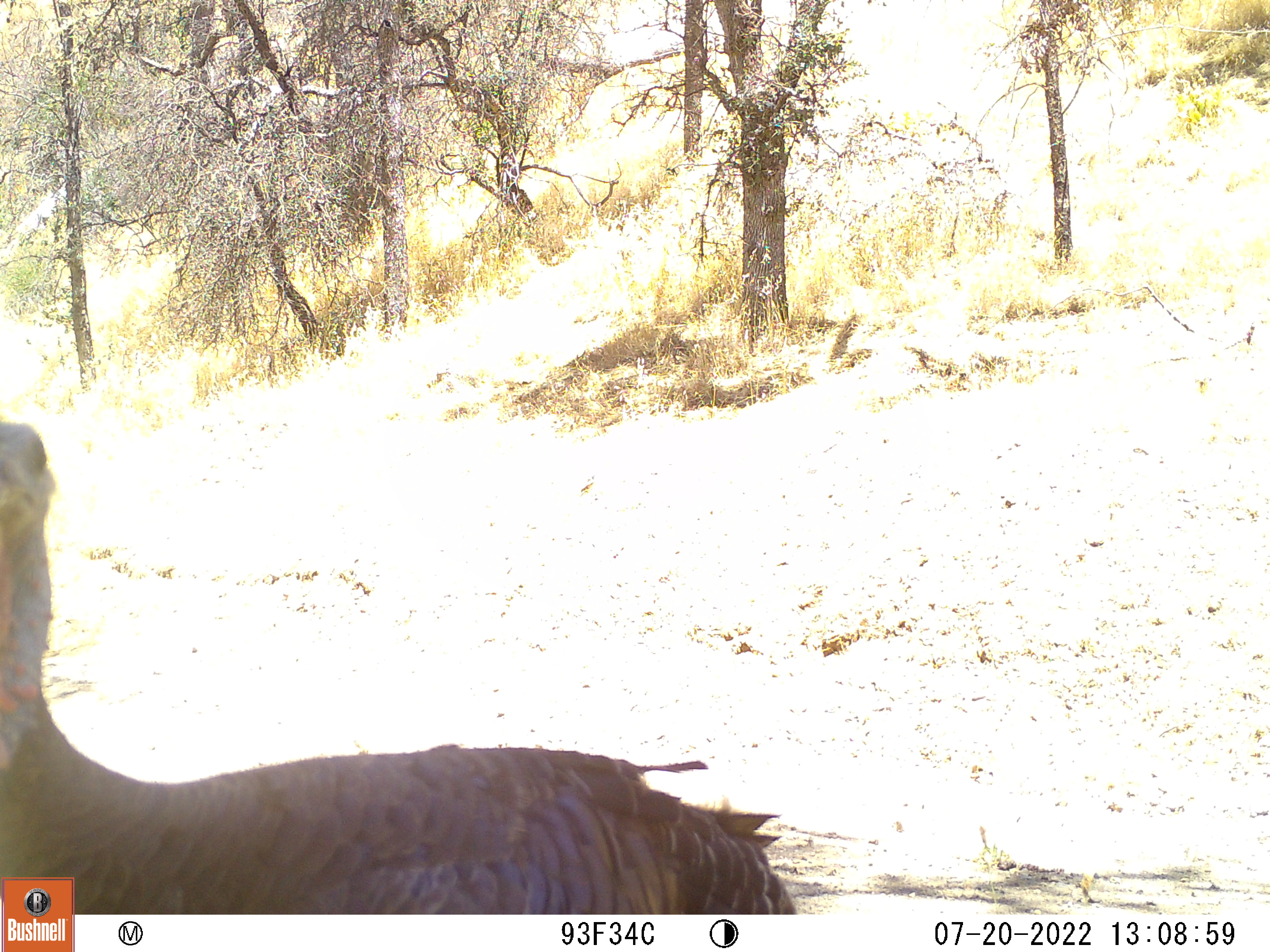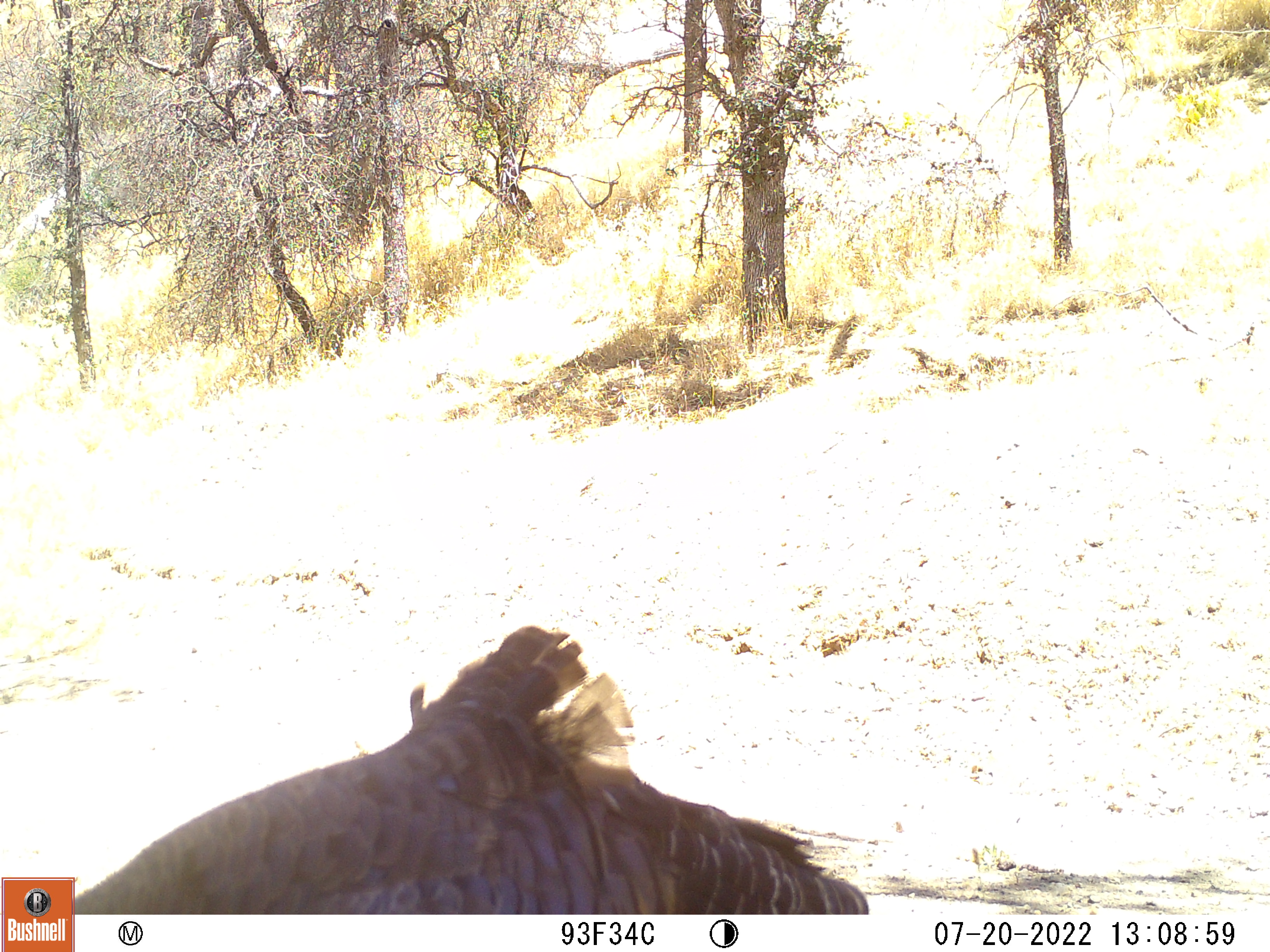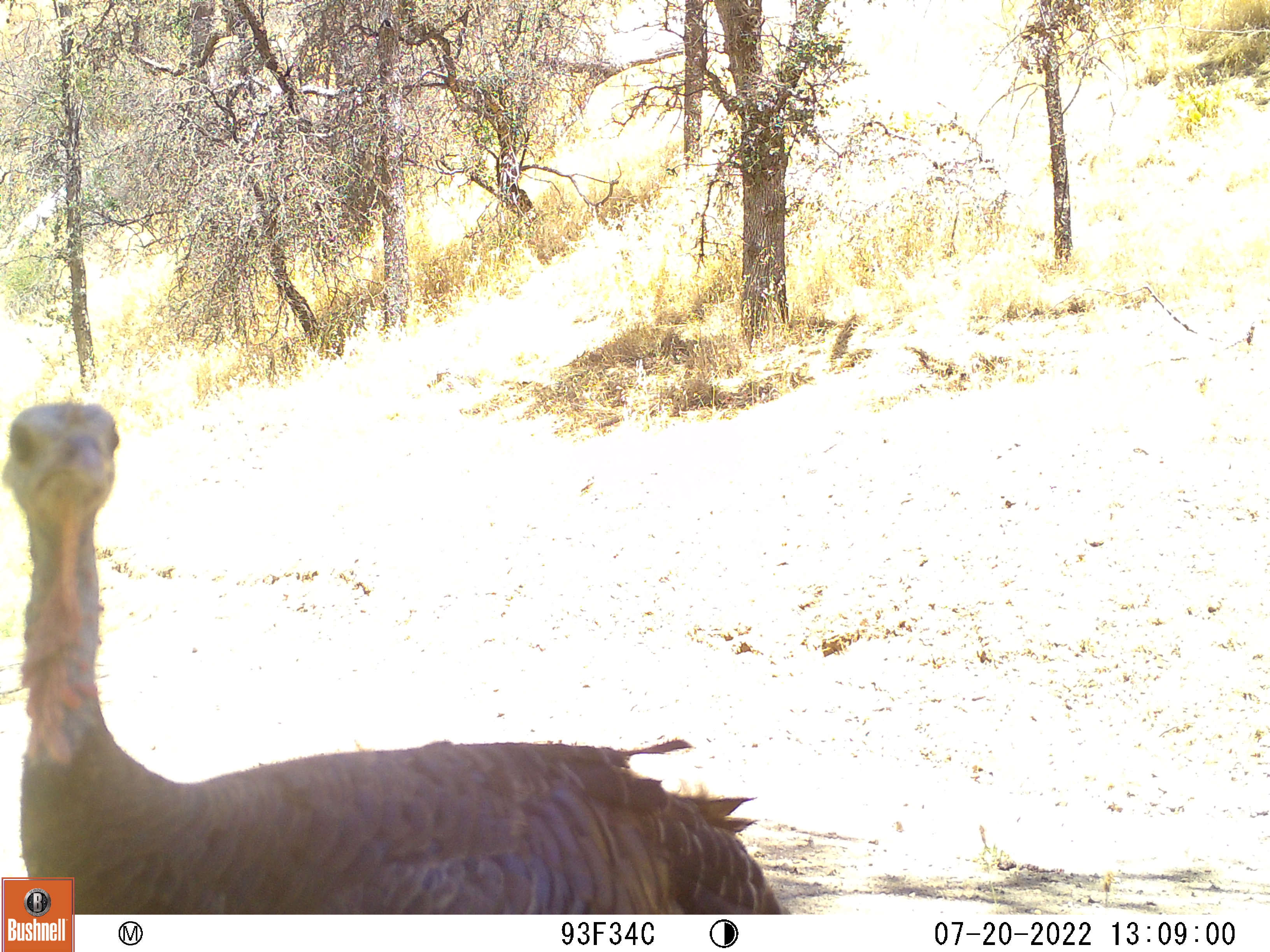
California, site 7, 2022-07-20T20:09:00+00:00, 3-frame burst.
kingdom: Animalia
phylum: Chordata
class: Aves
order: Galliformes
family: Phasianidae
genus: Meleagris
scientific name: Meleagris gallopavo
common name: turkey